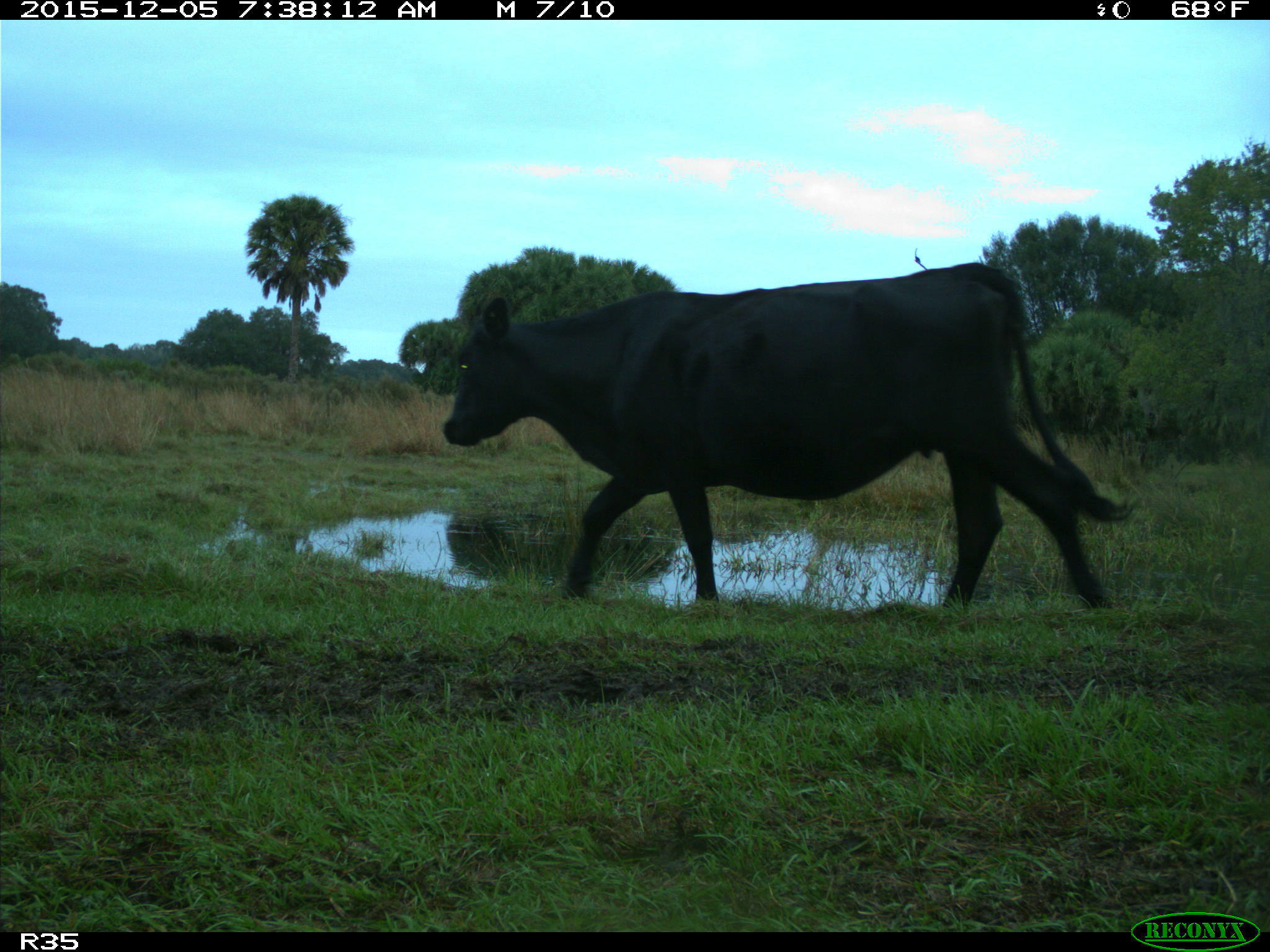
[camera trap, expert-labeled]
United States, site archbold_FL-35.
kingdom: Animalia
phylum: Chordata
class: Mammalia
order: Artiodactyla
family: Bovidae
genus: Bos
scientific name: Bos taurus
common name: domestic cow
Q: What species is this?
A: Bos taurus (domestic cow).